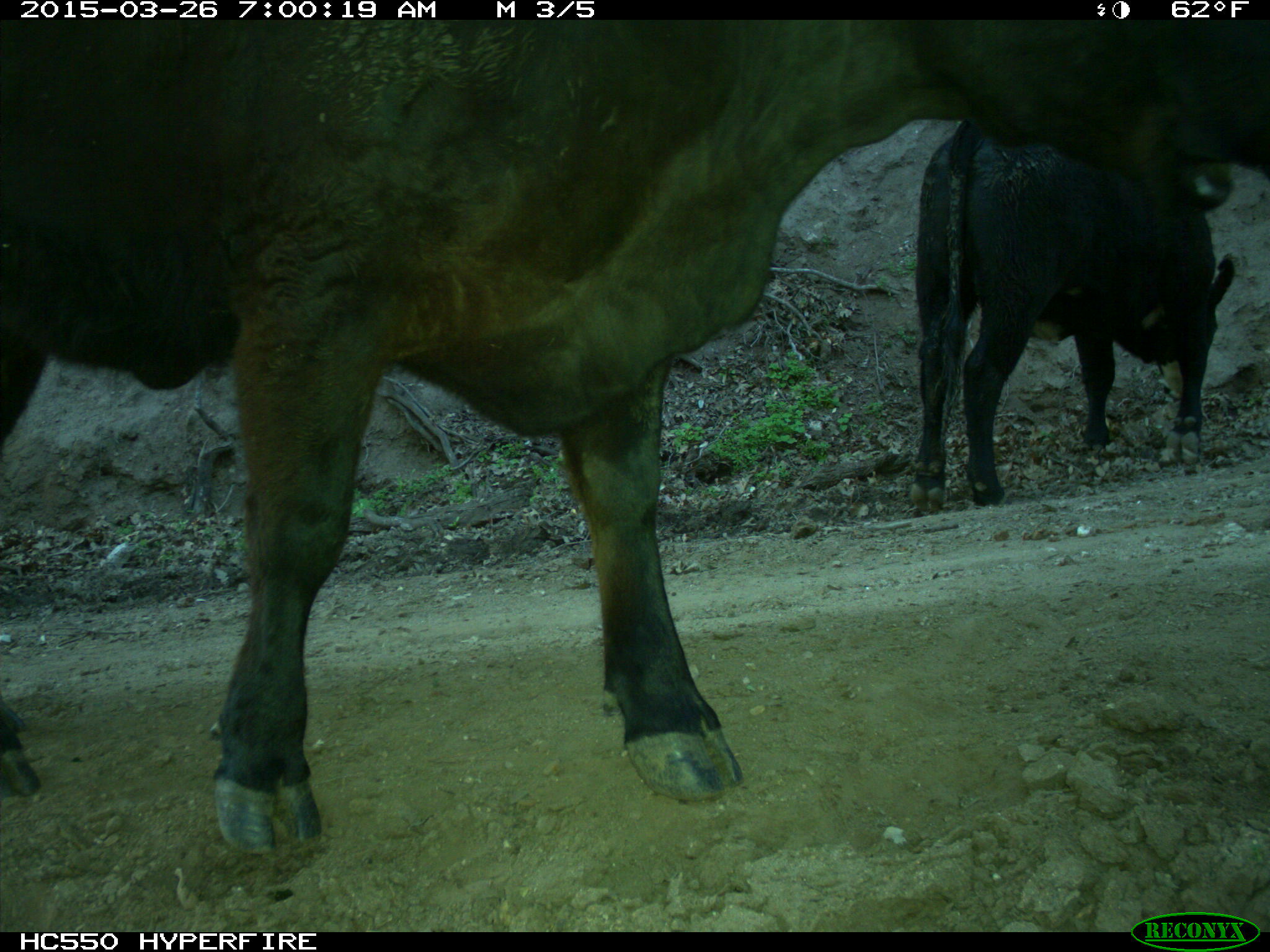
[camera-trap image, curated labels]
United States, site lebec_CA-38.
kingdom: Animalia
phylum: Chordata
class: Mammalia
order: Artiodactyla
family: Bovidae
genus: Bos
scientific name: Bos taurus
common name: domestic cow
Bos taurus (domestic cow).